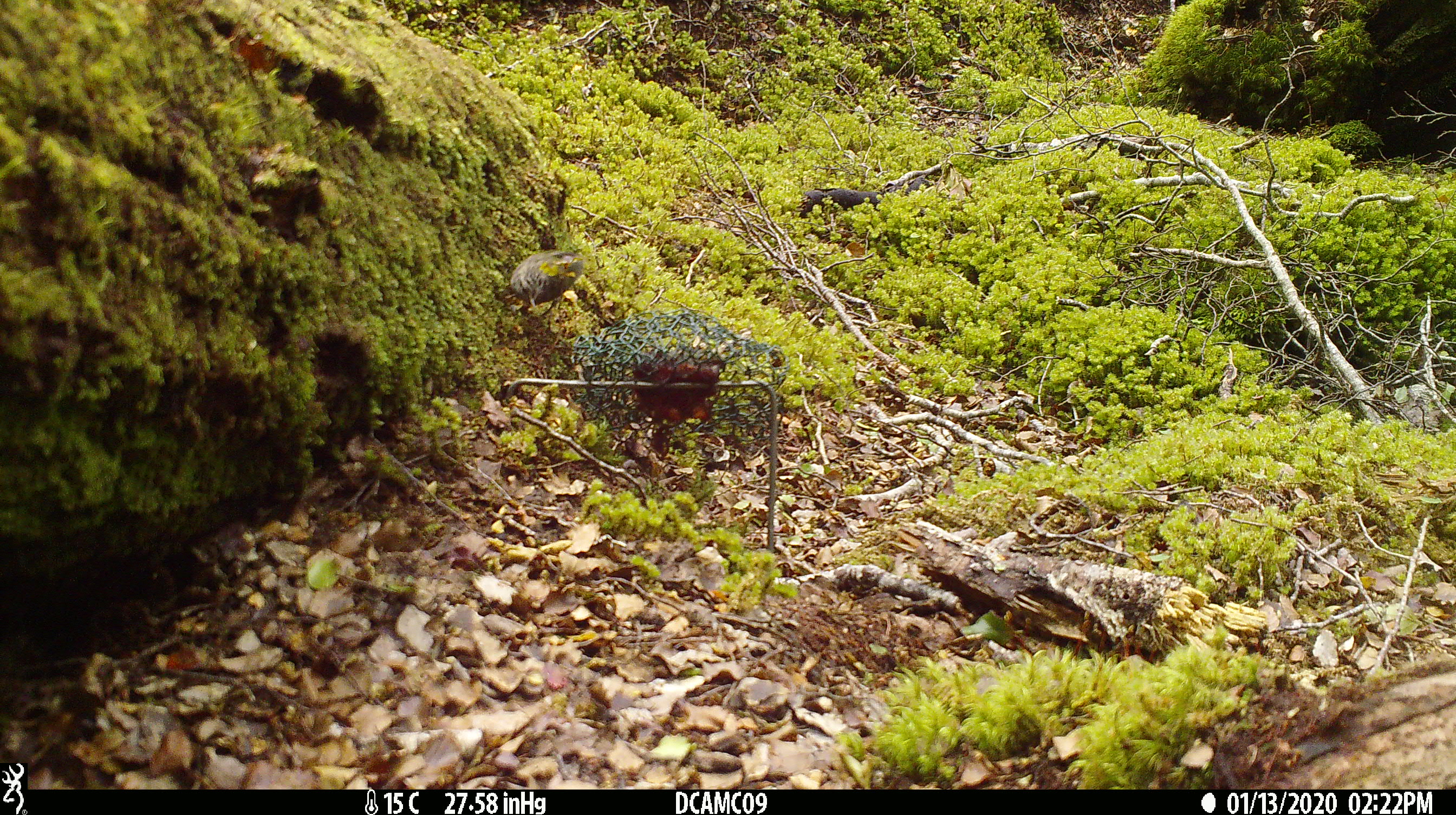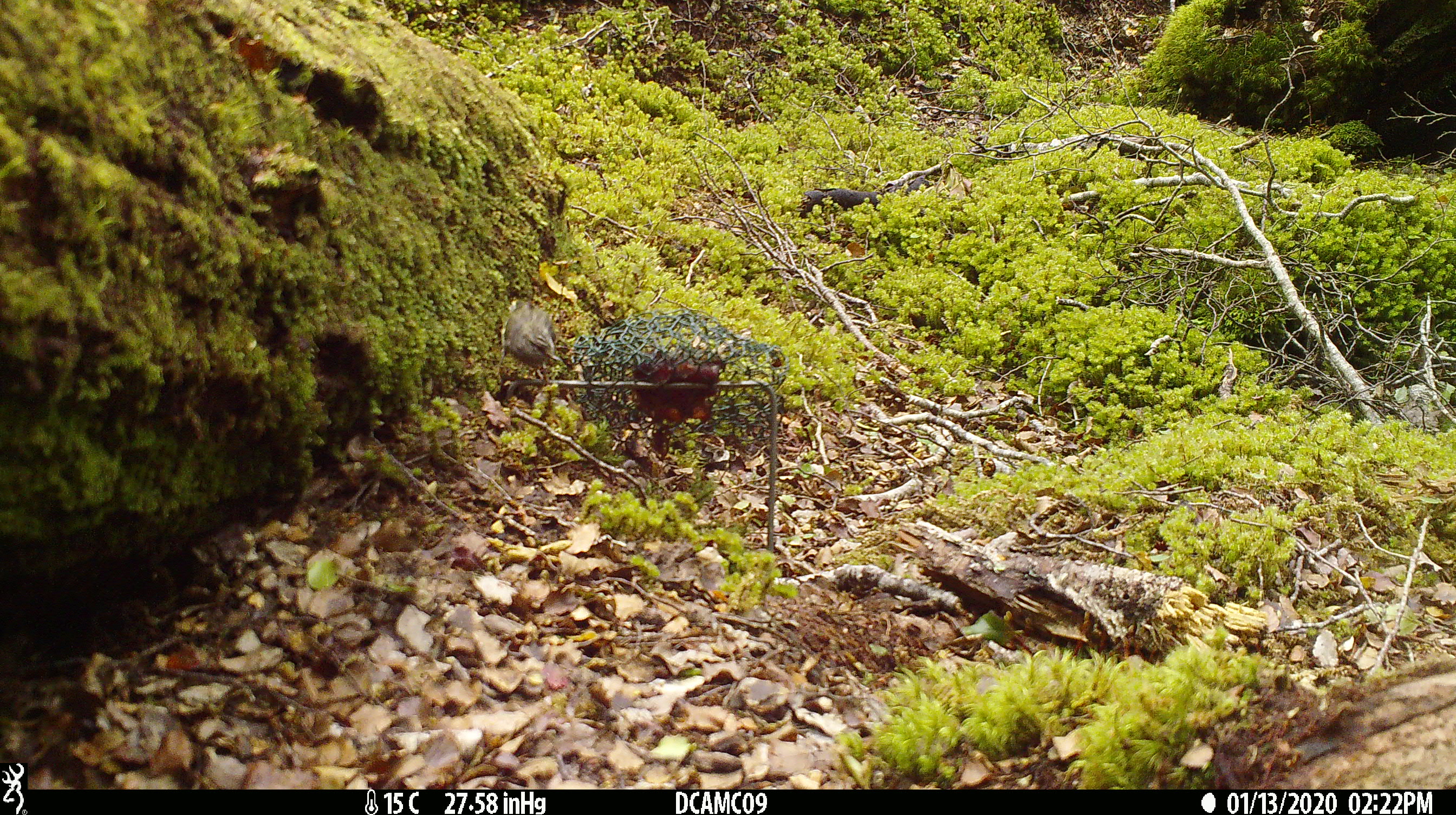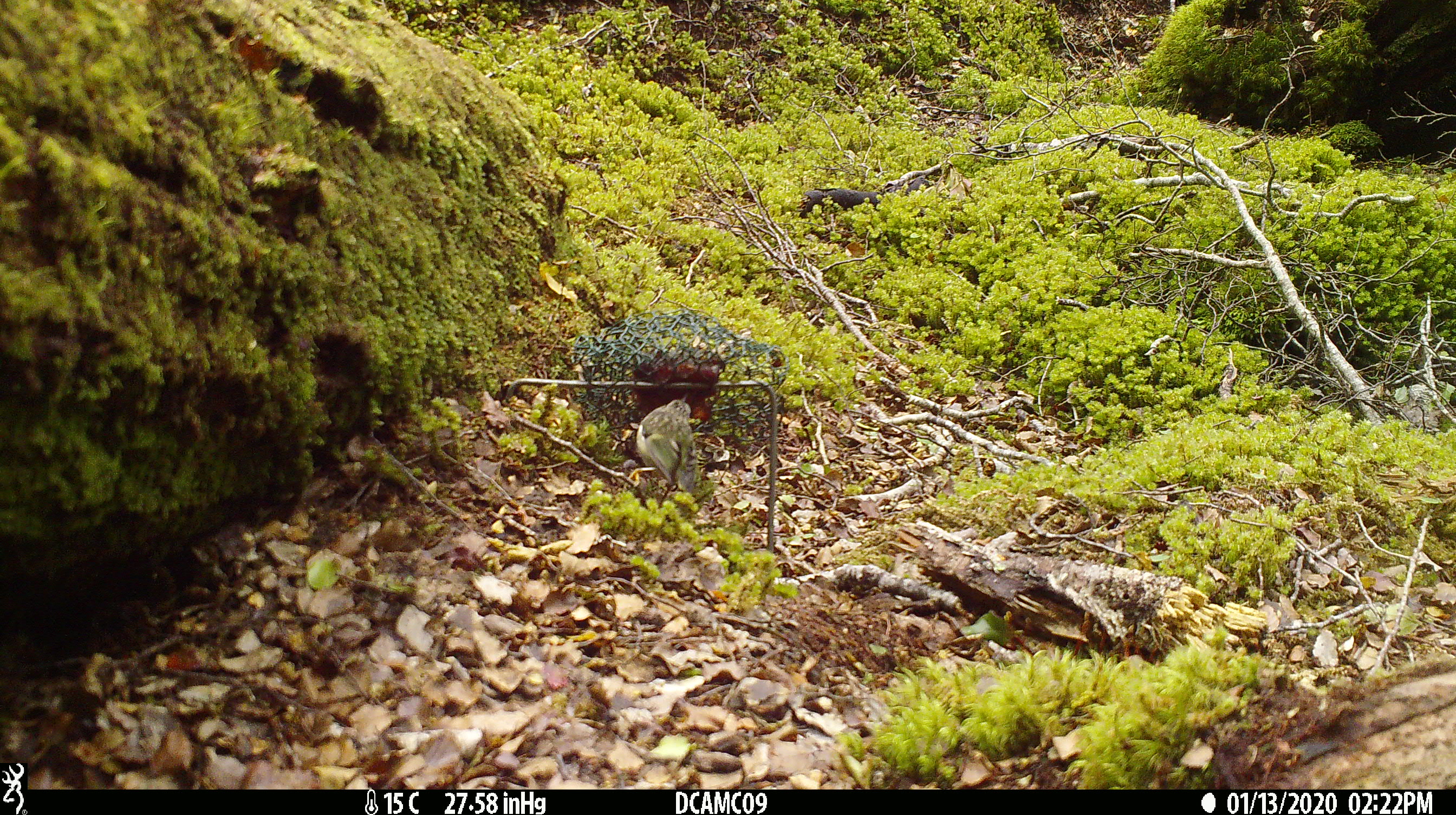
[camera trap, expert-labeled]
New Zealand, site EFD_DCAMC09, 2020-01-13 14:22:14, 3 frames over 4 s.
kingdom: Animalia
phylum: Chordata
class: Aves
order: Passeriformes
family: Acanthisittidae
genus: Acanthisitta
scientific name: Acanthisitta chloris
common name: rifleman